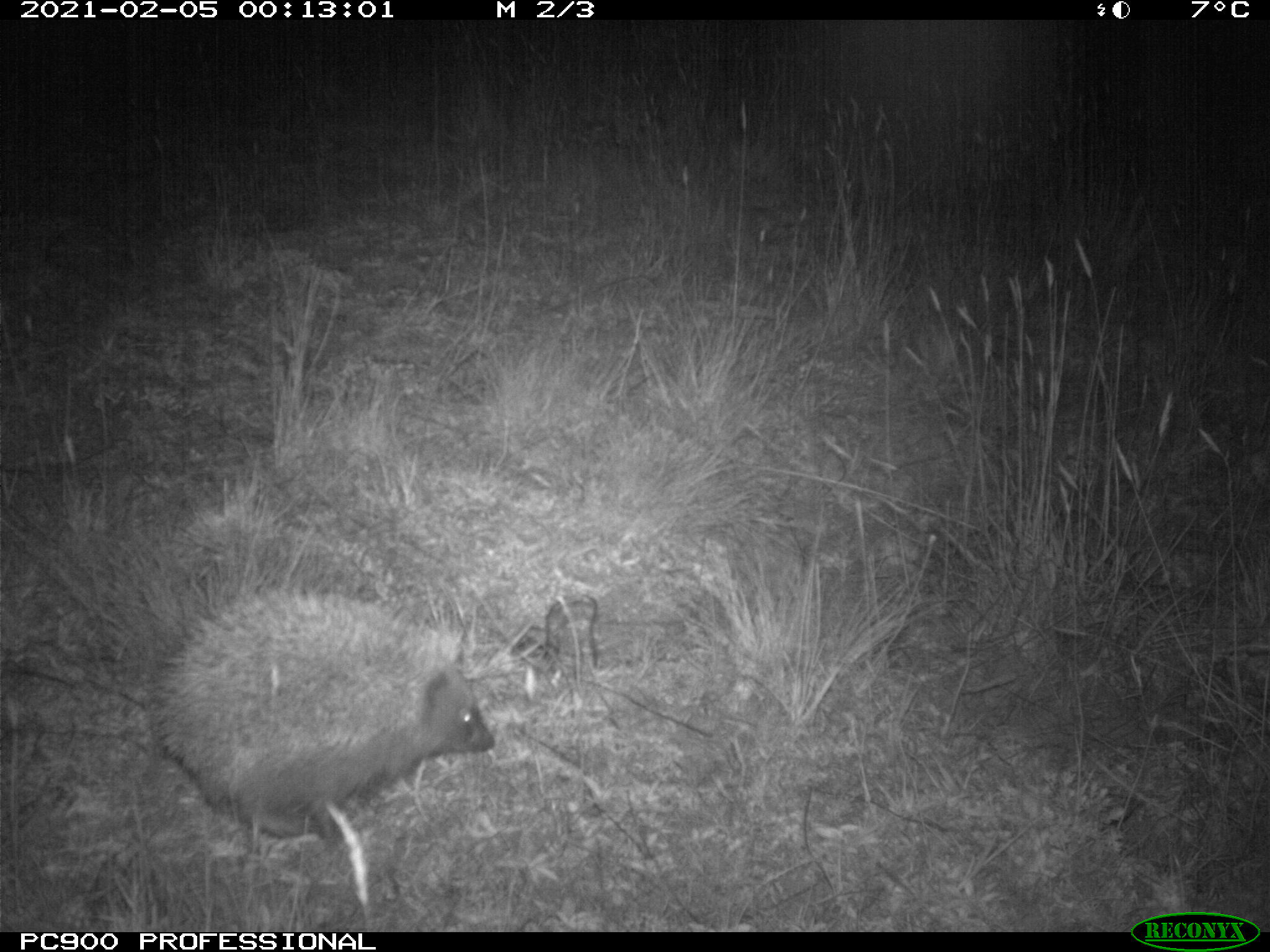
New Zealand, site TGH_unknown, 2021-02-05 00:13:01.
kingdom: Animalia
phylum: Chordata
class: Mammalia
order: Eulipotyphla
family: Erinaceidae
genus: Erinaceus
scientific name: Erinaceus europaeus europaeus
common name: european hedgehog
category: hedgehog